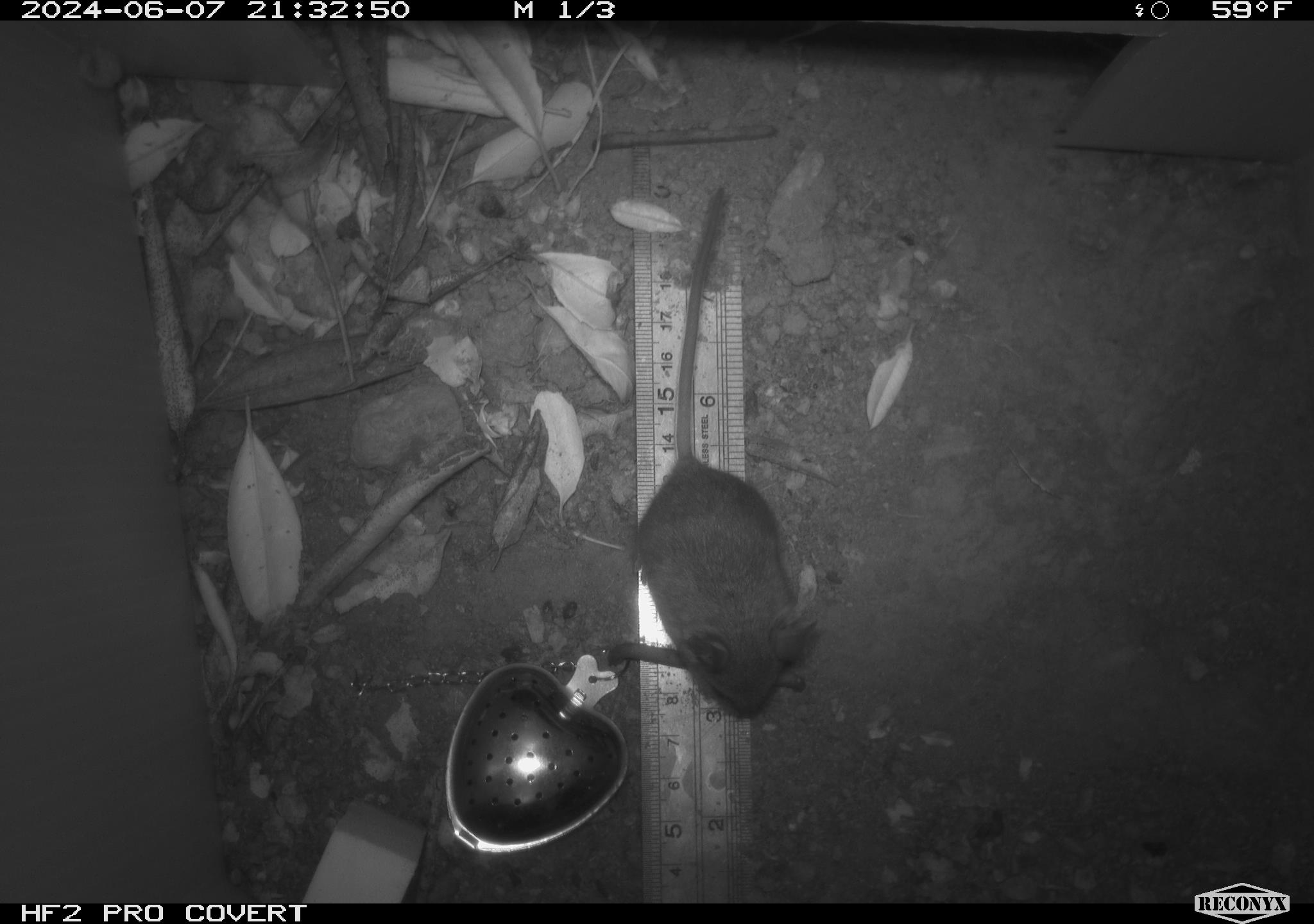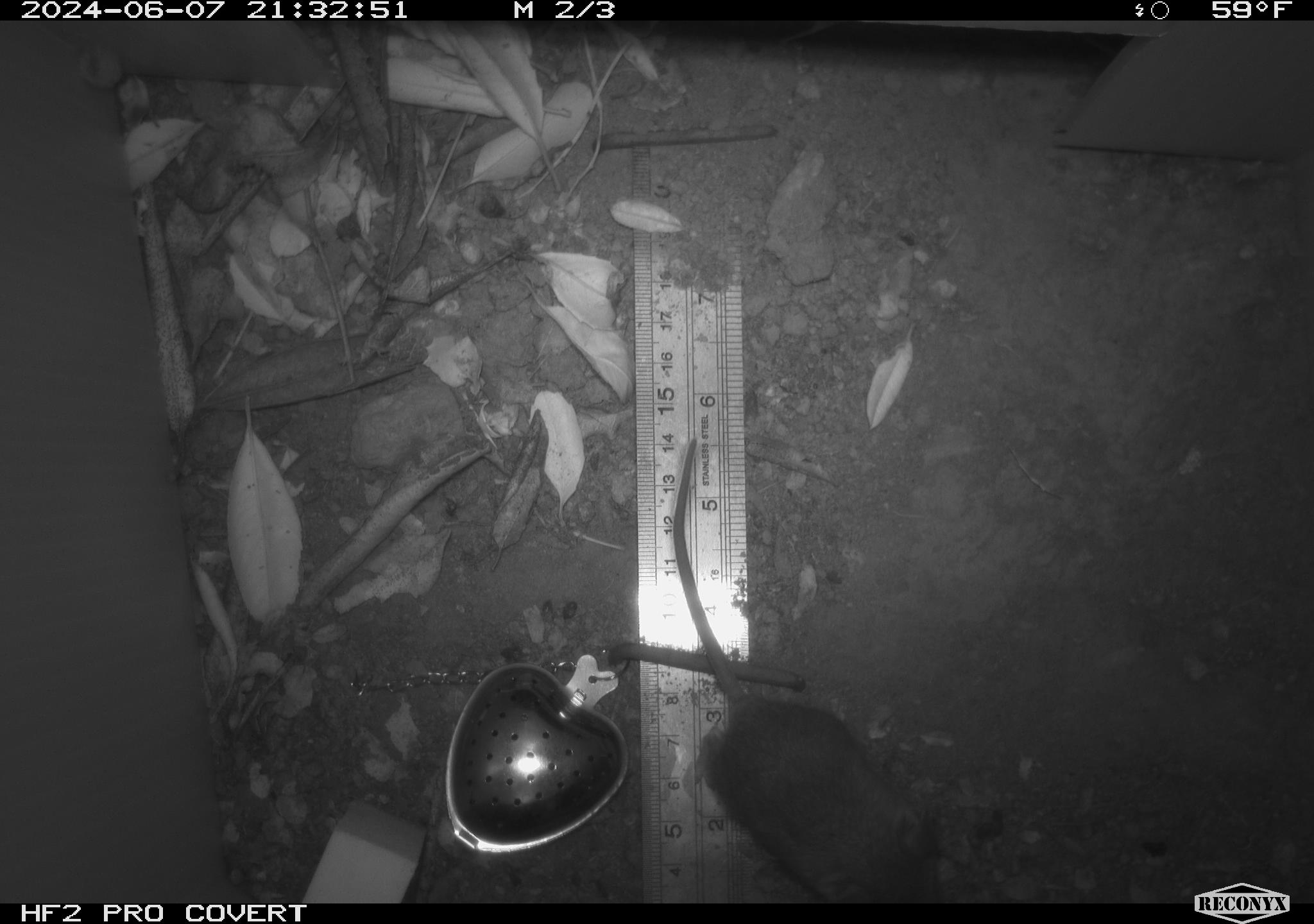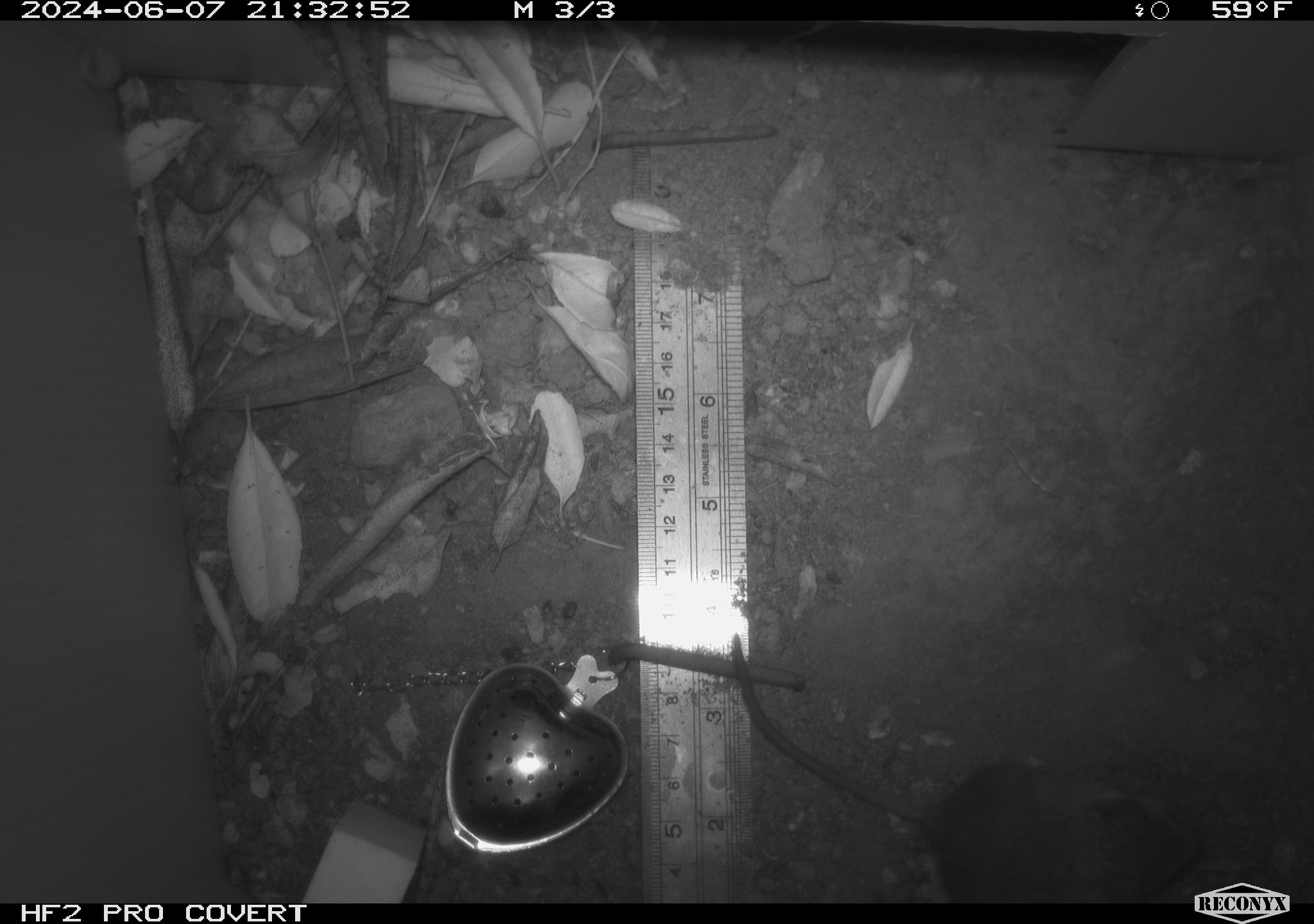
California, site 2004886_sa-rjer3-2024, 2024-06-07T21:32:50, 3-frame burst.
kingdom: Animalia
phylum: Chordata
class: Mammalia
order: Rodentia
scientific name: Rodentia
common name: mouse species